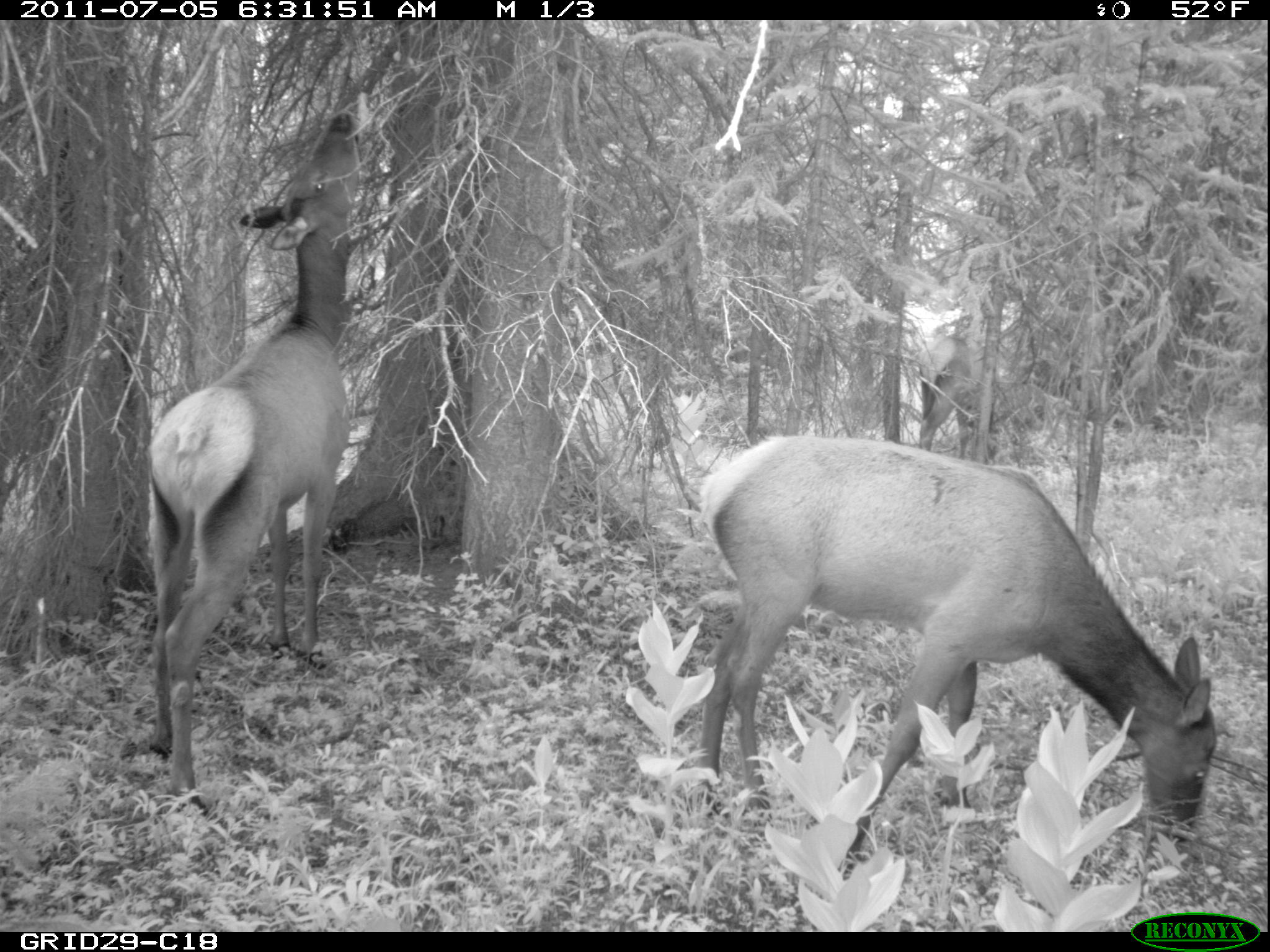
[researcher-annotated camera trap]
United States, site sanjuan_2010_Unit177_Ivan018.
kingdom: Animalia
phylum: Chordata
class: Mammalia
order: Artiodactyla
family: Cervidae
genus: Cervus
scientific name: Cervus elaphus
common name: red deer